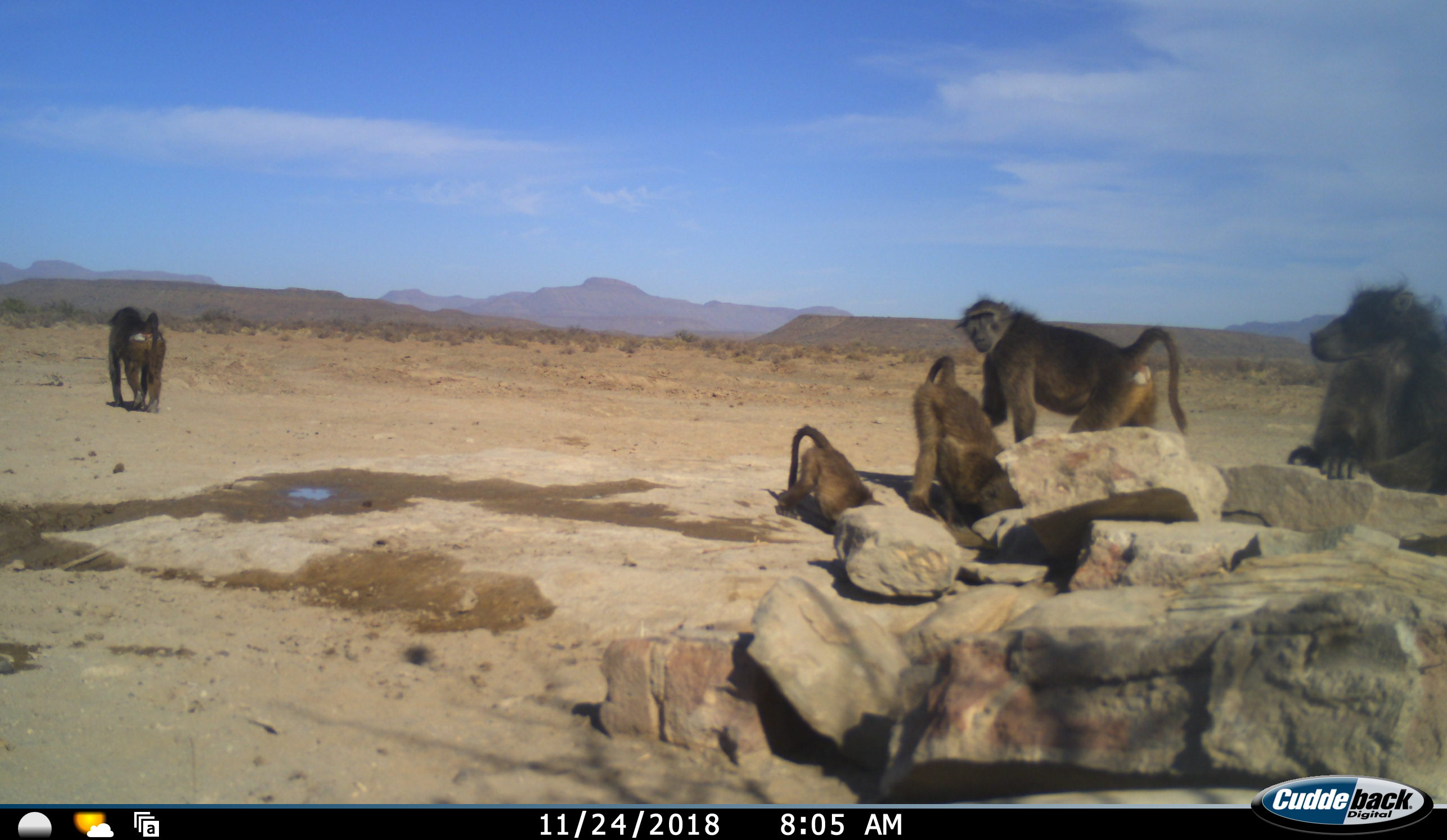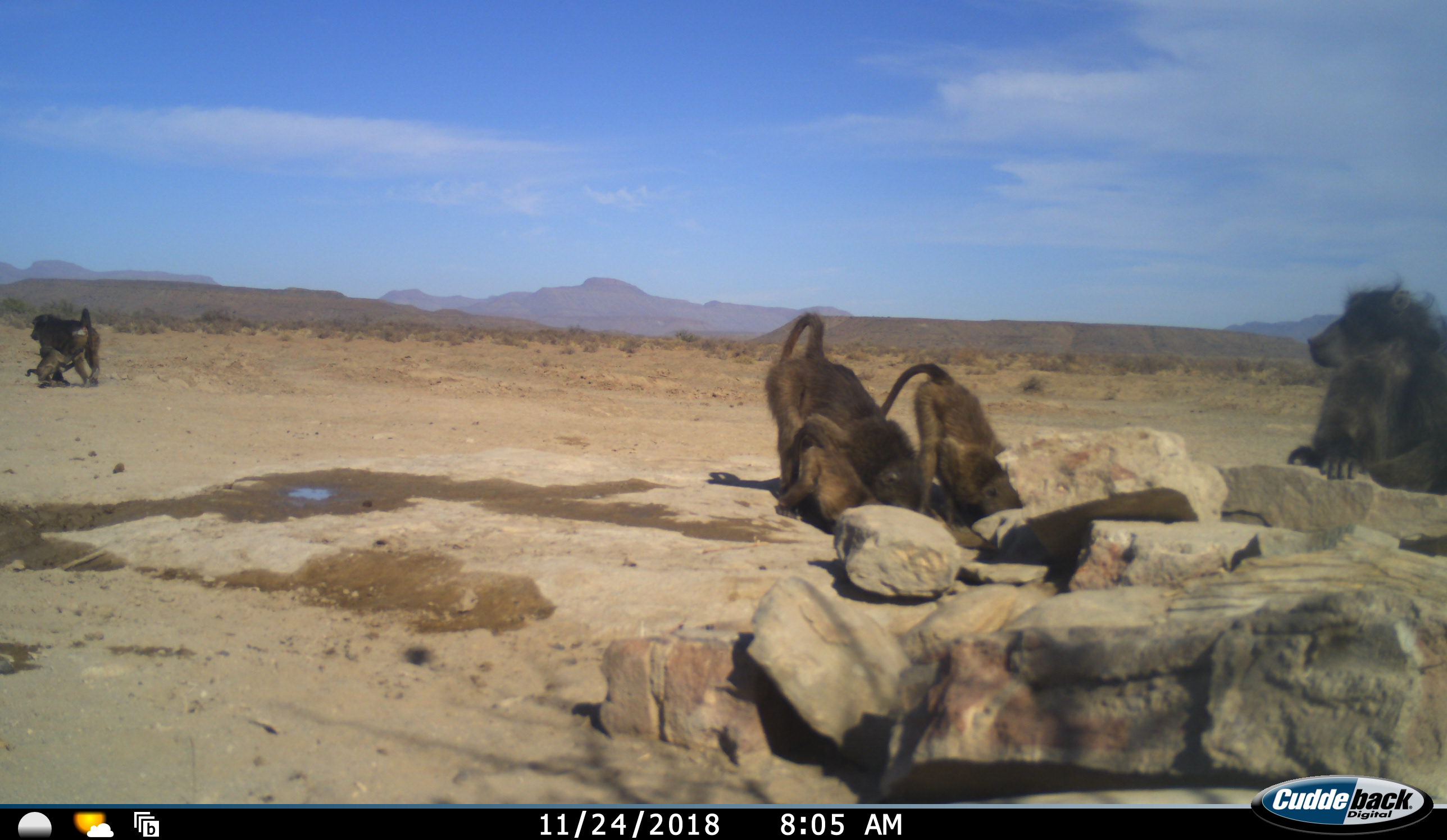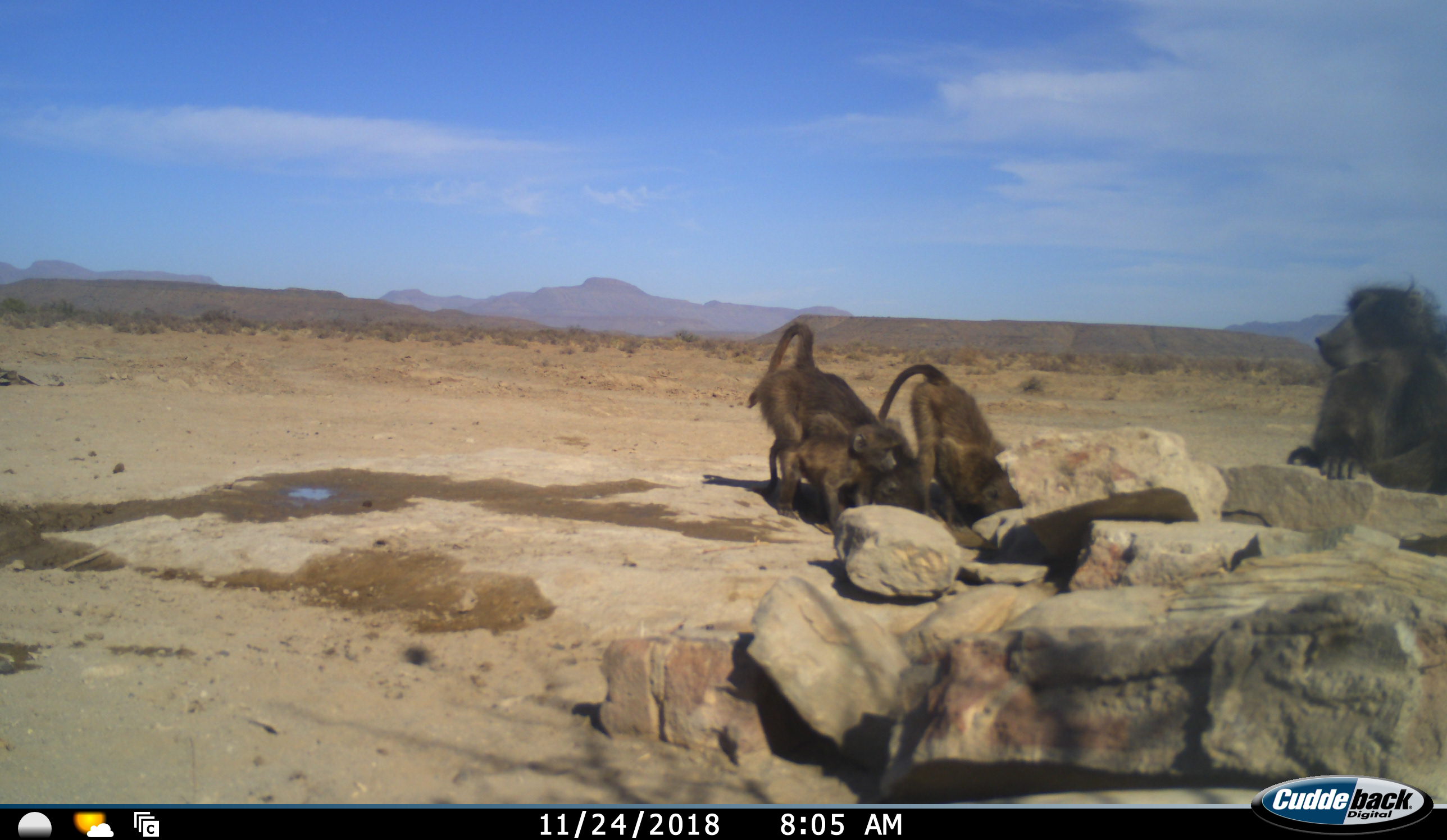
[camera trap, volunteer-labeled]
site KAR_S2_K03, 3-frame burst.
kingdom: Animalia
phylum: Chordata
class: Mammalia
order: Primates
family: Cercopithecidae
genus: Papio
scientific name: Papio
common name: baboon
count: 5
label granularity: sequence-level